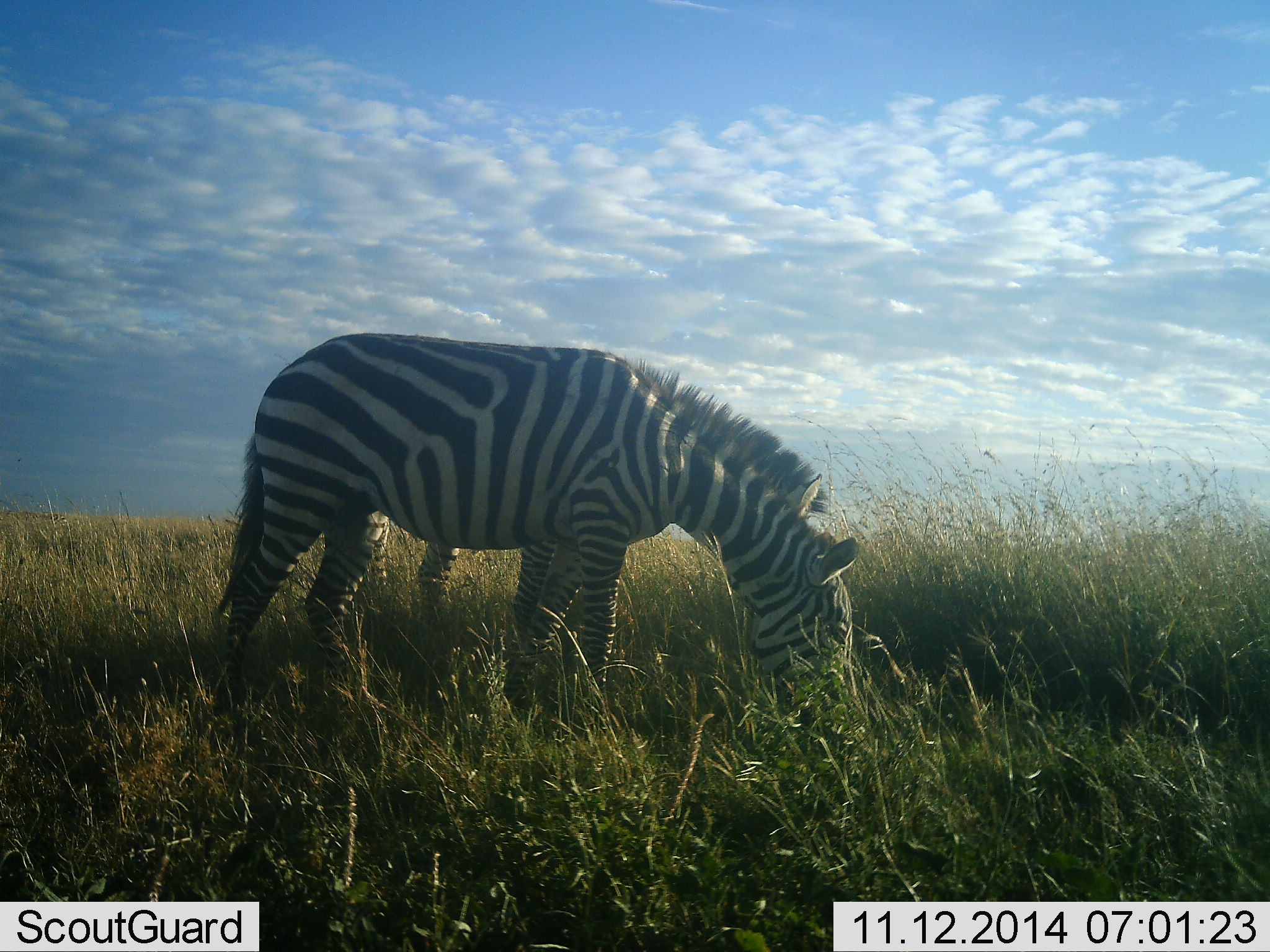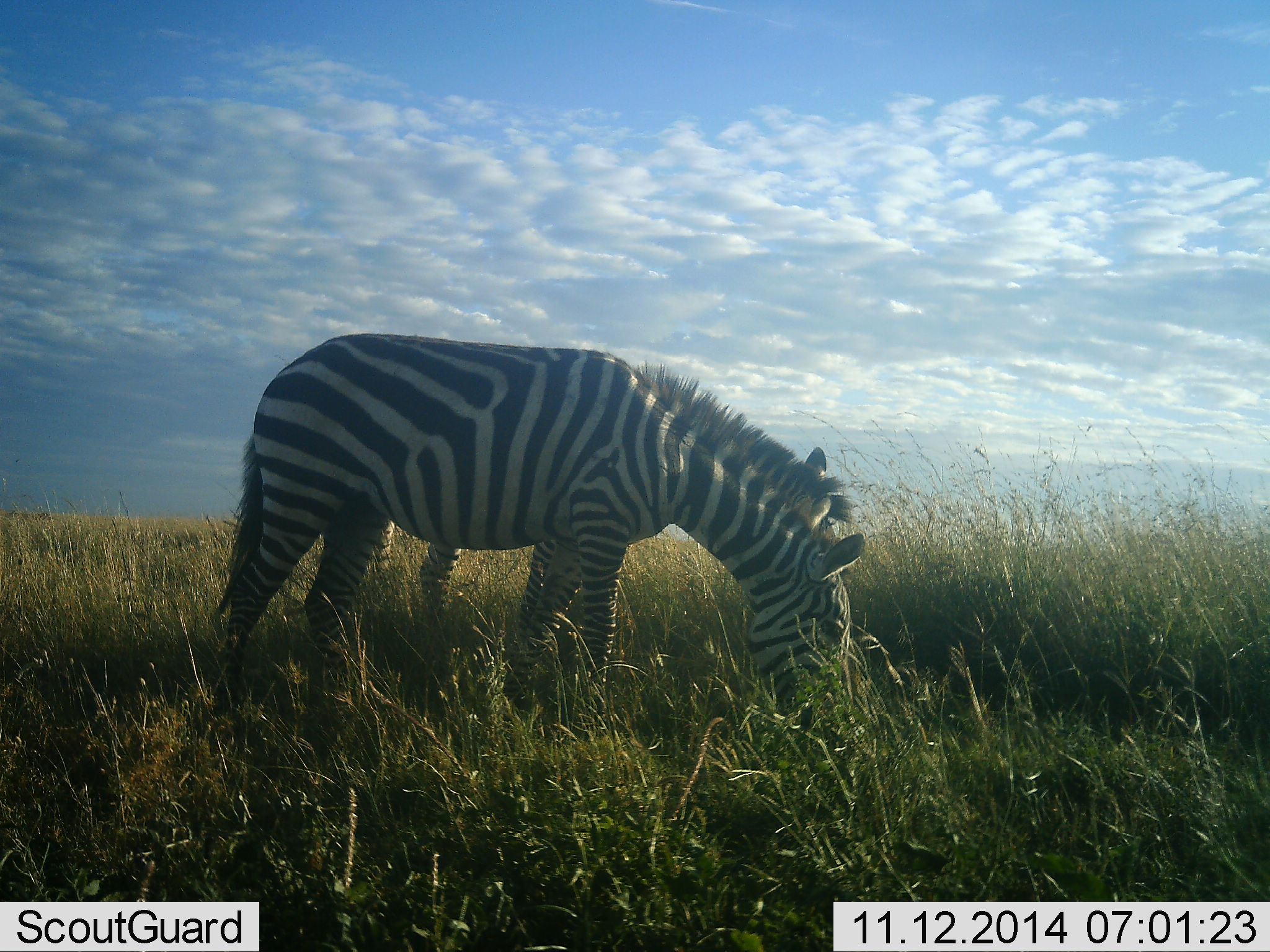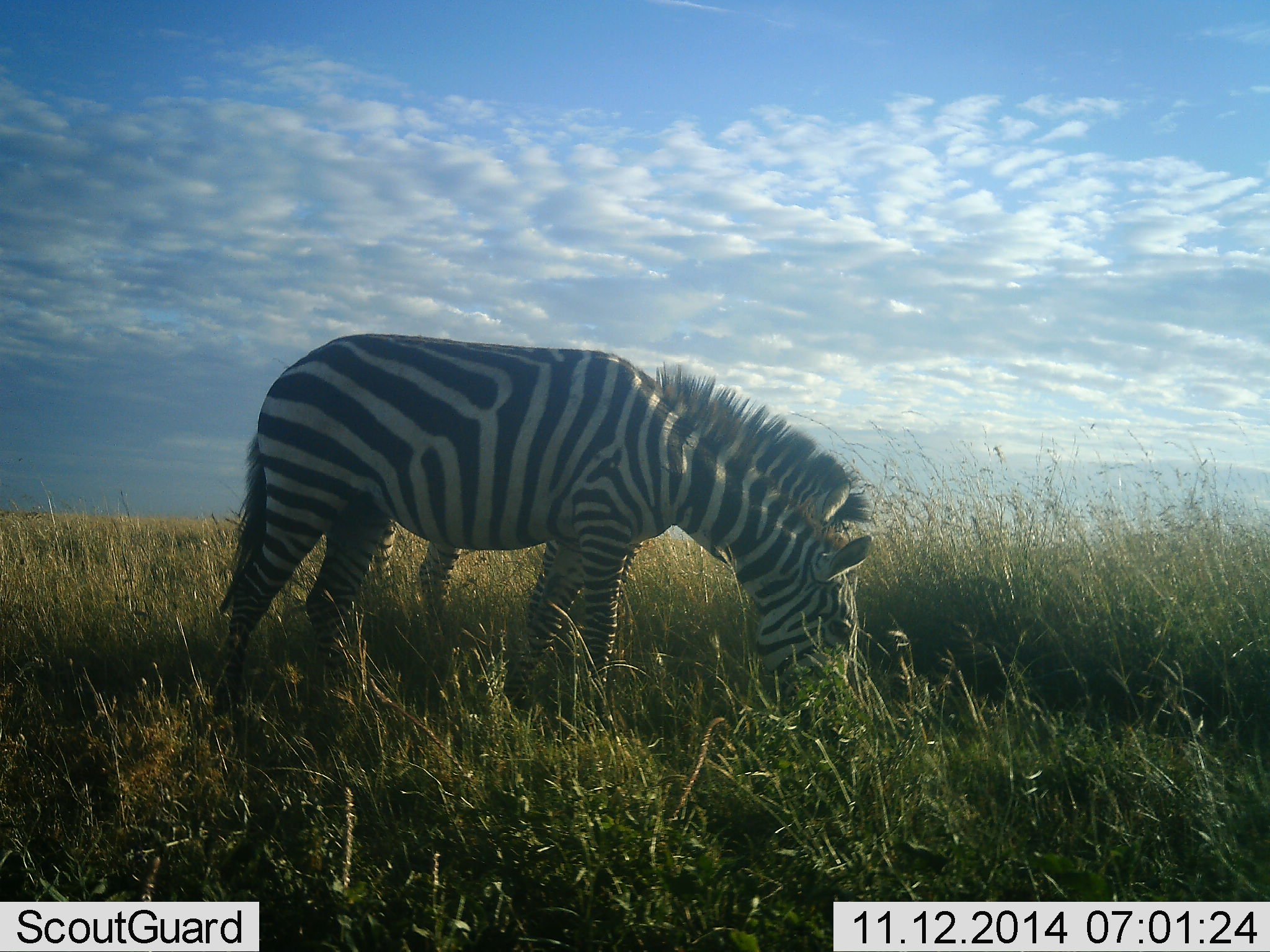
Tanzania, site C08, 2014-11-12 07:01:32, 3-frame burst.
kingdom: Animalia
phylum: Chordata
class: Mammalia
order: Perissodactyla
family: Equidae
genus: Equus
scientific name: Equus quagga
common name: plains zebra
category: zebra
Zebra (plains zebra) (Equus quagga), count 2. Behavior (volunteer vote fractions): standing 20%, resting 0%, moving 10%, interacting 0%. Young present (vote fraction): 0%. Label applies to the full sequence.